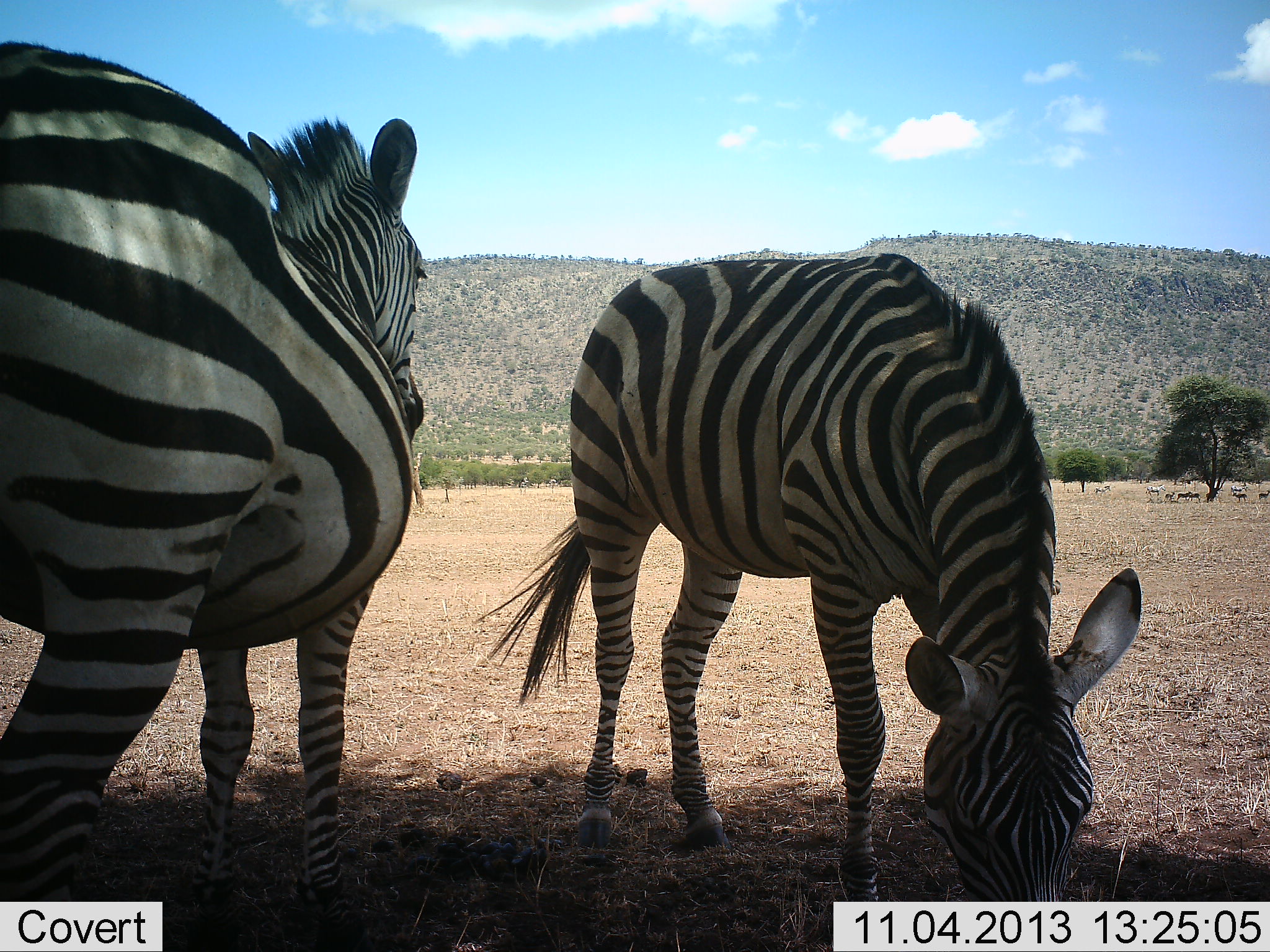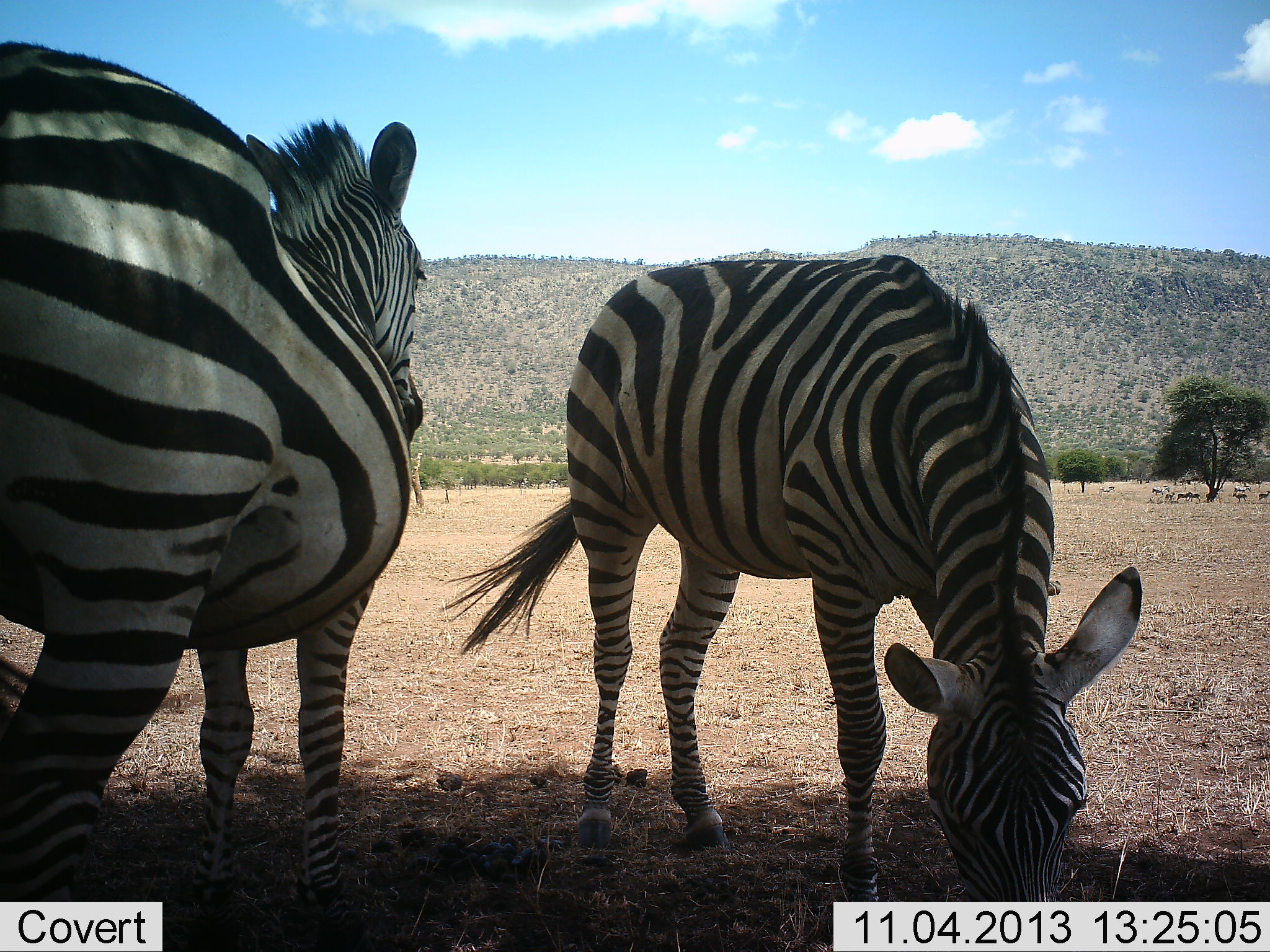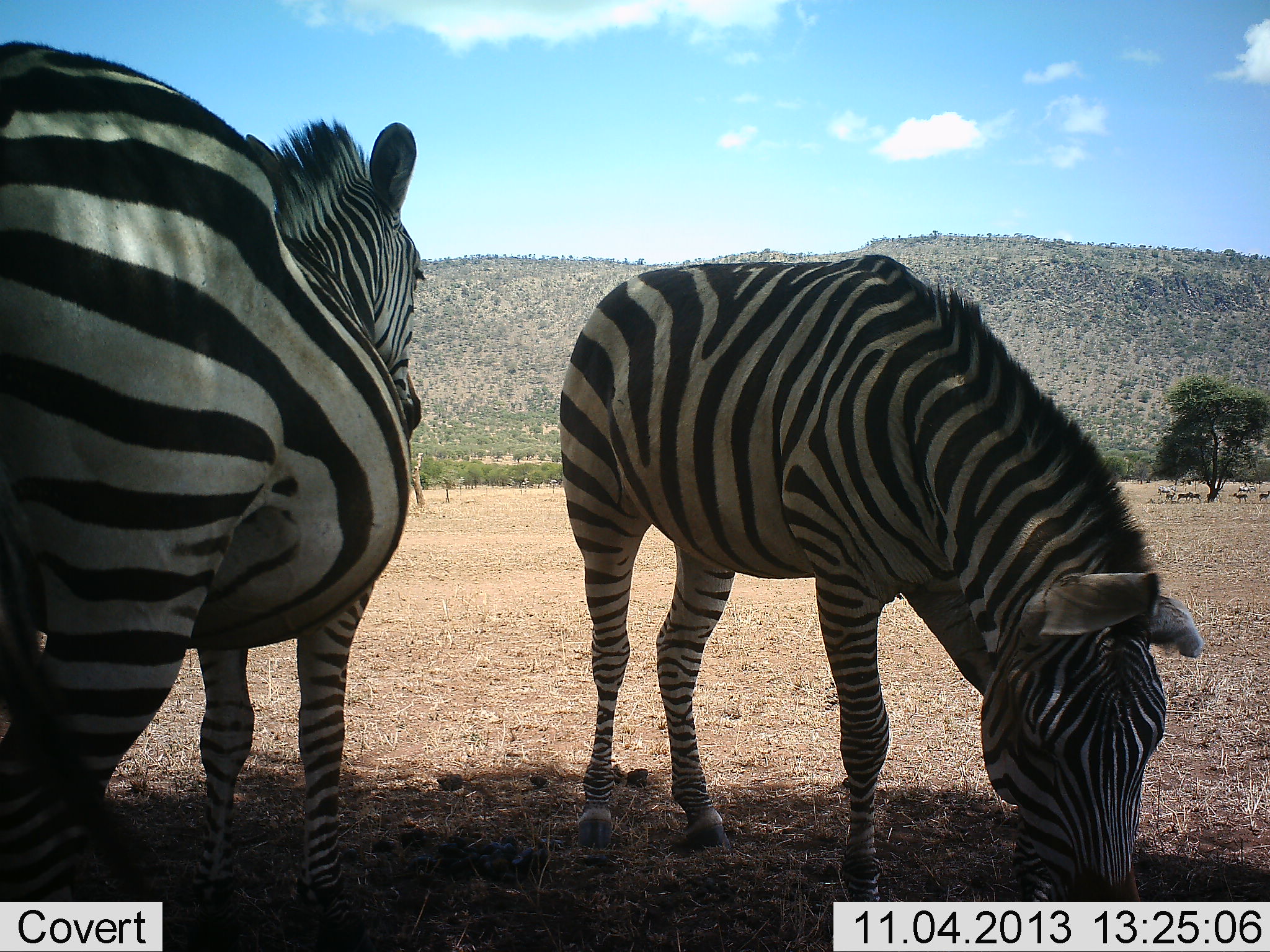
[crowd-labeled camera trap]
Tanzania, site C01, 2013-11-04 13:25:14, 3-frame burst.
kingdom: Animalia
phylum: Chordata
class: Mammalia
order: Perissodactyla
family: Equidae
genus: Equus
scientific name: Equus quagga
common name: plains zebra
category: zebra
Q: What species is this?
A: Zebra (plains zebra) (Equus quagga).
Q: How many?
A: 2.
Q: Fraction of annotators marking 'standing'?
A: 93%.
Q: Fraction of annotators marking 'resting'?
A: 7%.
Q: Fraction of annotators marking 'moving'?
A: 13%.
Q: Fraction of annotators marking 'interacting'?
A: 0%.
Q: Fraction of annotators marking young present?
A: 7%.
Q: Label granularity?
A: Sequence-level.